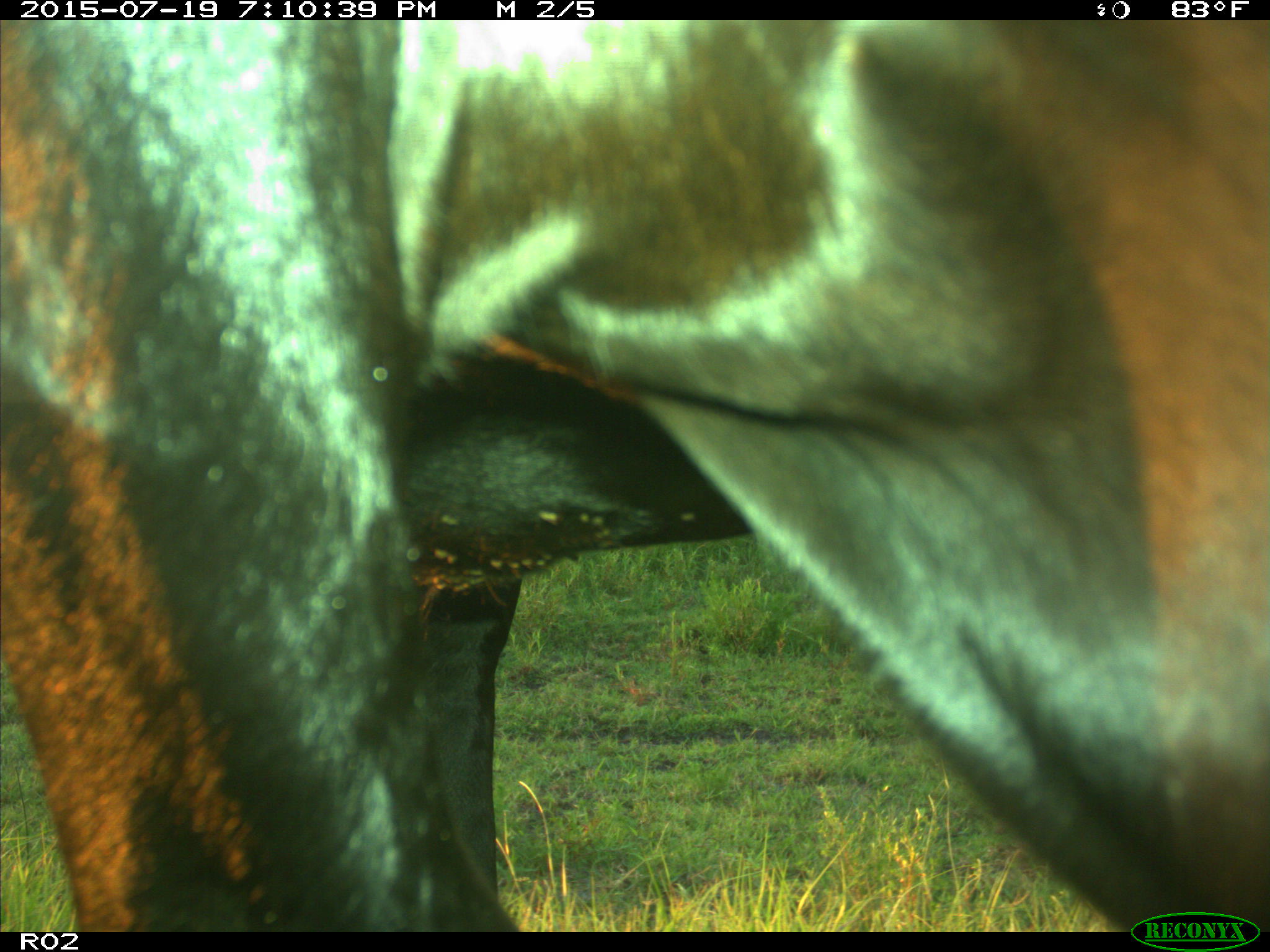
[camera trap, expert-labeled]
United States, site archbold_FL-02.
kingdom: Animalia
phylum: Chordata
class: Mammalia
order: Artiodactyla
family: Bovidae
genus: Bos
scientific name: Bos taurus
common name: domestic cow